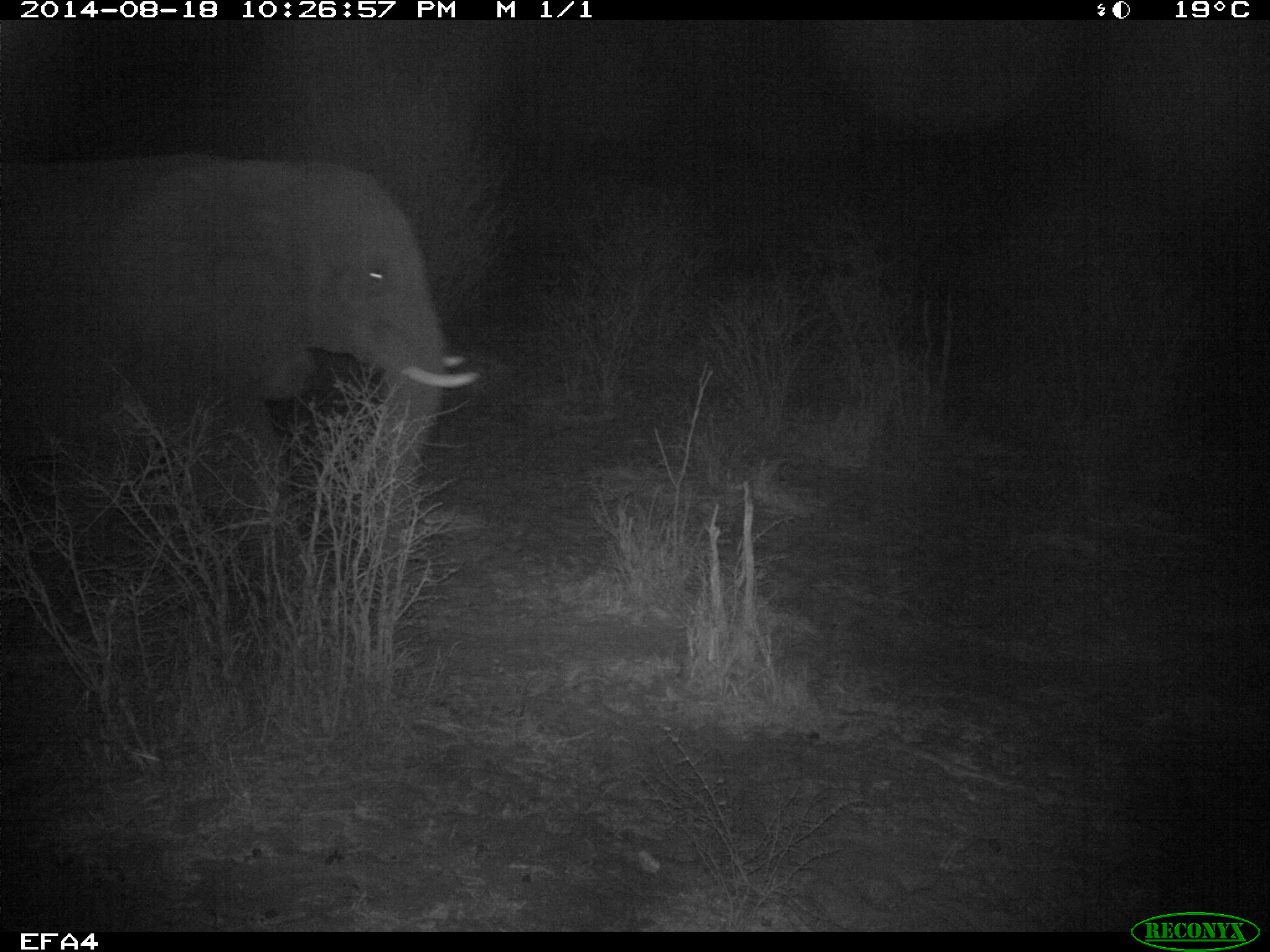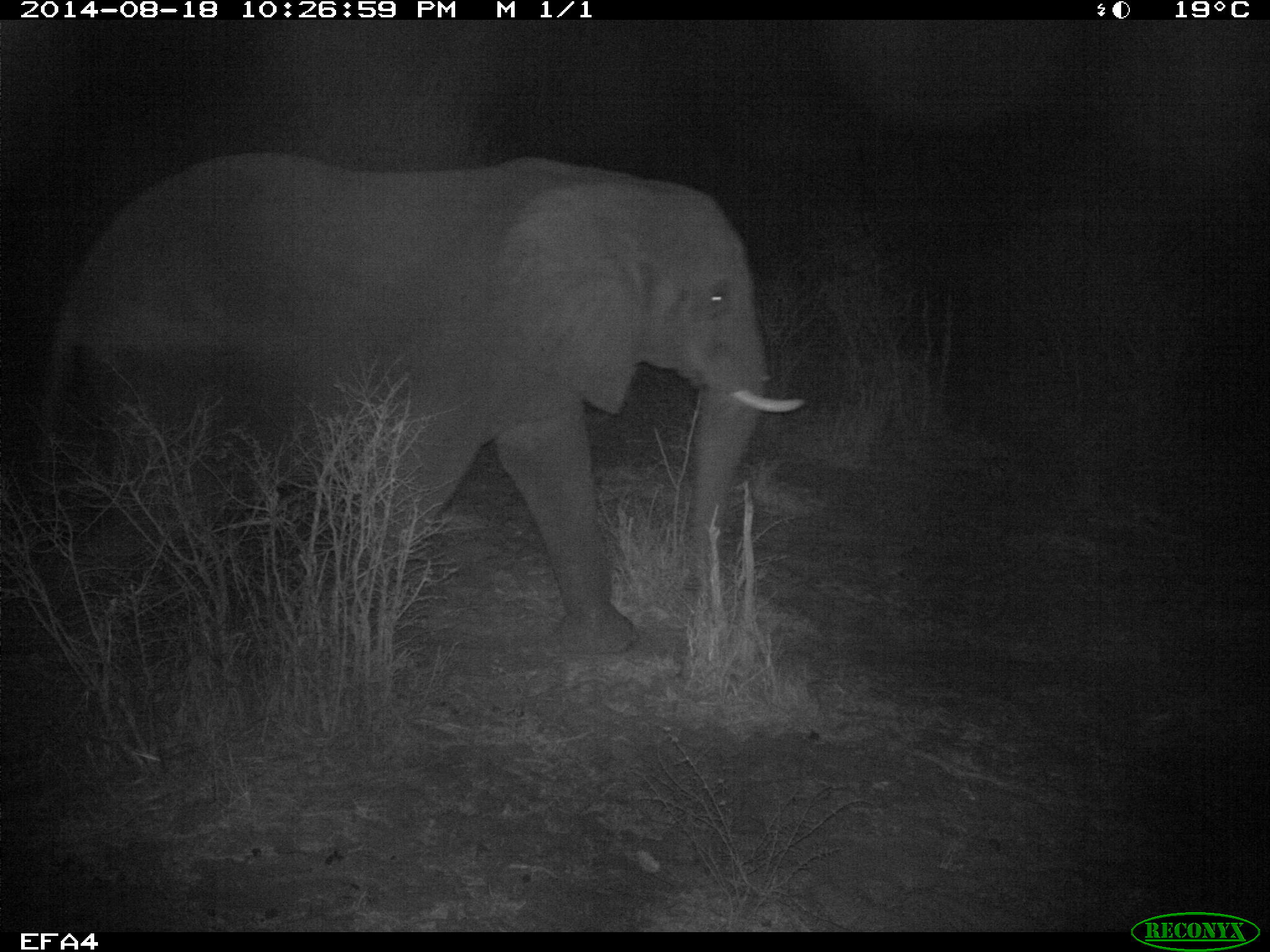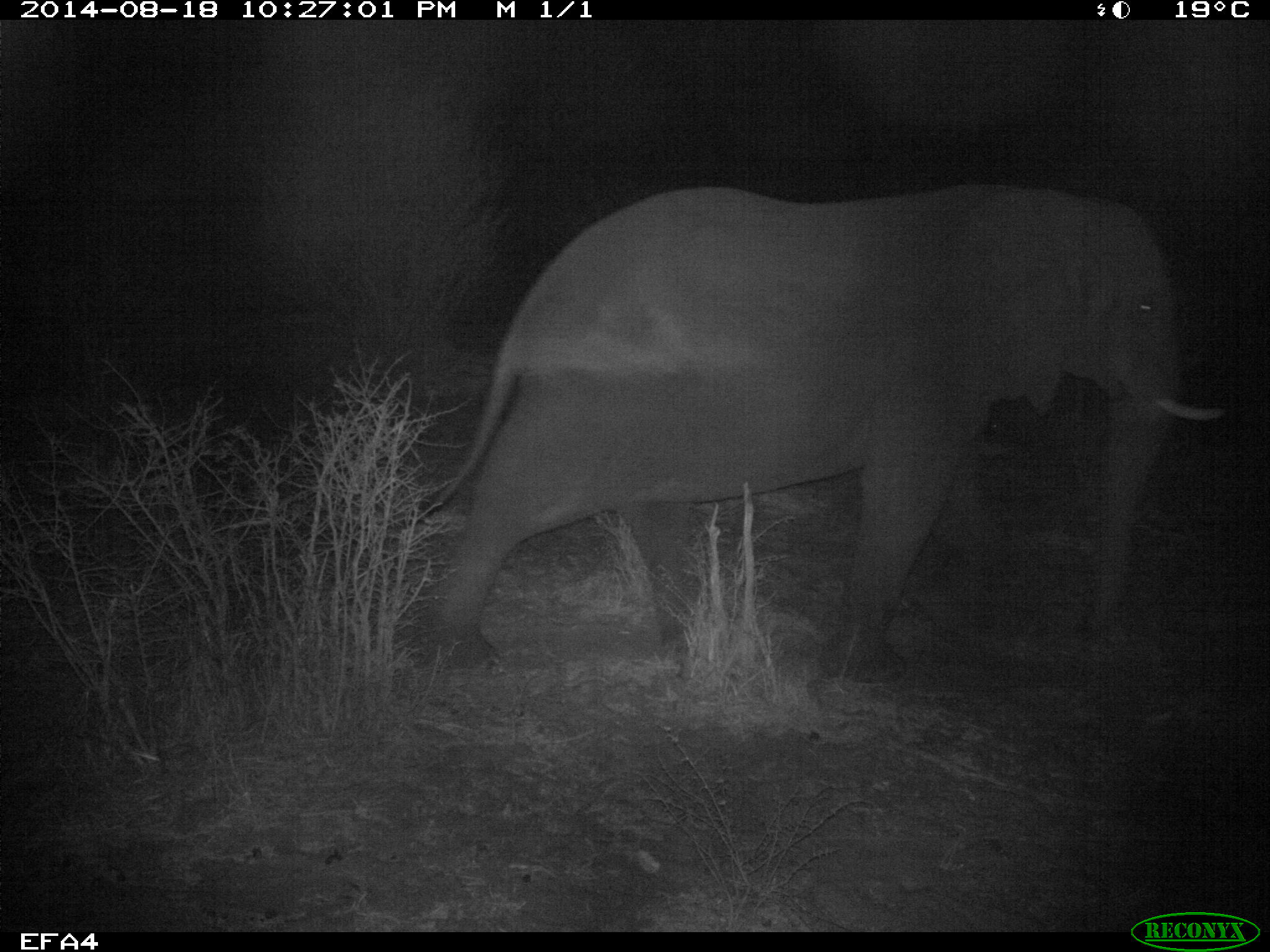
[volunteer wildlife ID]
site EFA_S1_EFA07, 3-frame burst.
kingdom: Animalia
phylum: Chordata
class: Mammalia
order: Proboscidea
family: Elephantidae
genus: Loxodonta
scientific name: Loxodonta africana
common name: african bush elephant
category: elephant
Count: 1.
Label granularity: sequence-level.